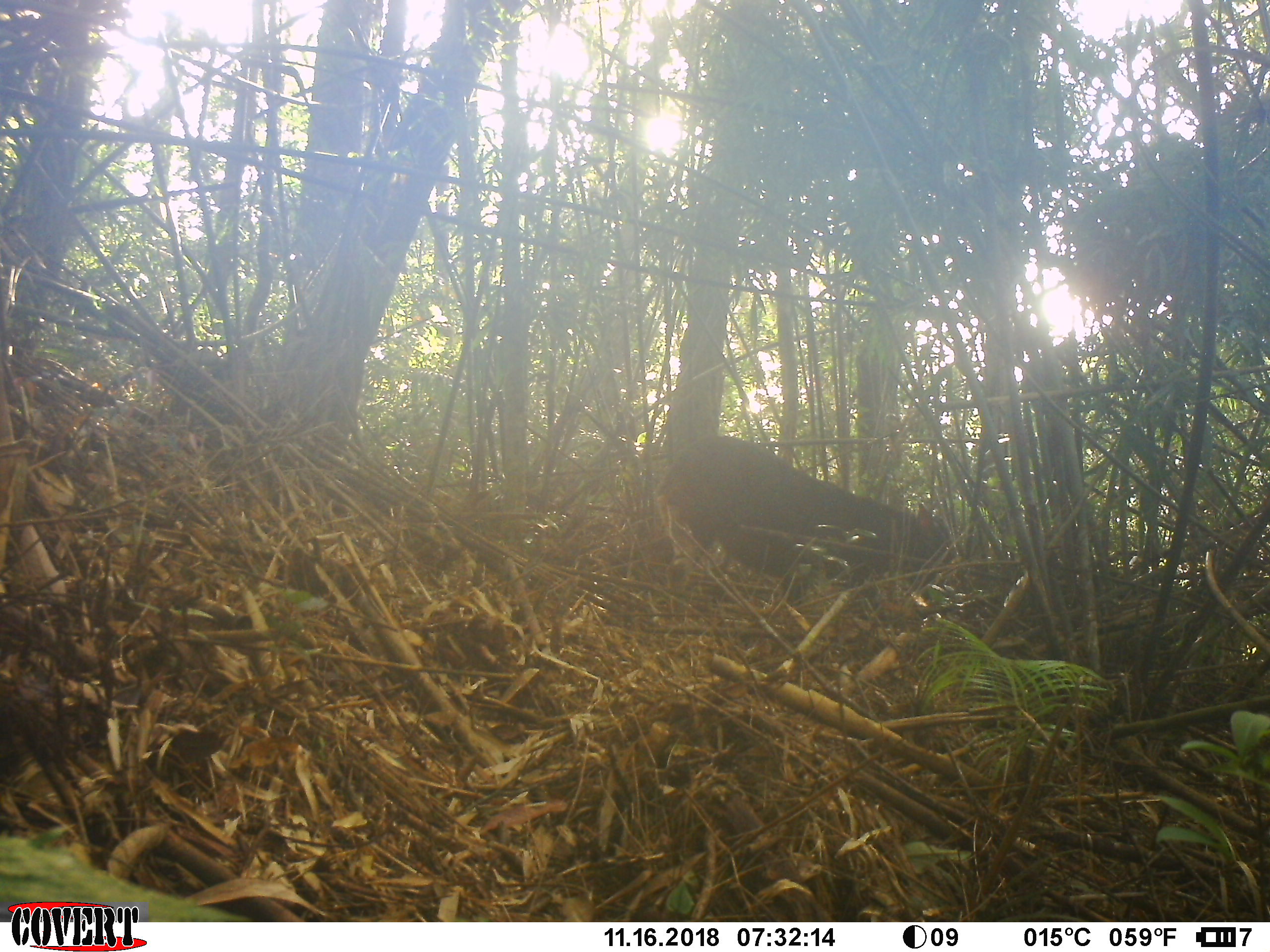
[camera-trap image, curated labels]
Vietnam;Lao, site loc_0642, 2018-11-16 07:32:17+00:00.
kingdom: Animalia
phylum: Chordata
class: Mammalia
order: Artiodactyla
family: Bovidae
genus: Capricornis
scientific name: Capricornis sumatraensis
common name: chinese serow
Chinese serow (Capricornis sumatraensis). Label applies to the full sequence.